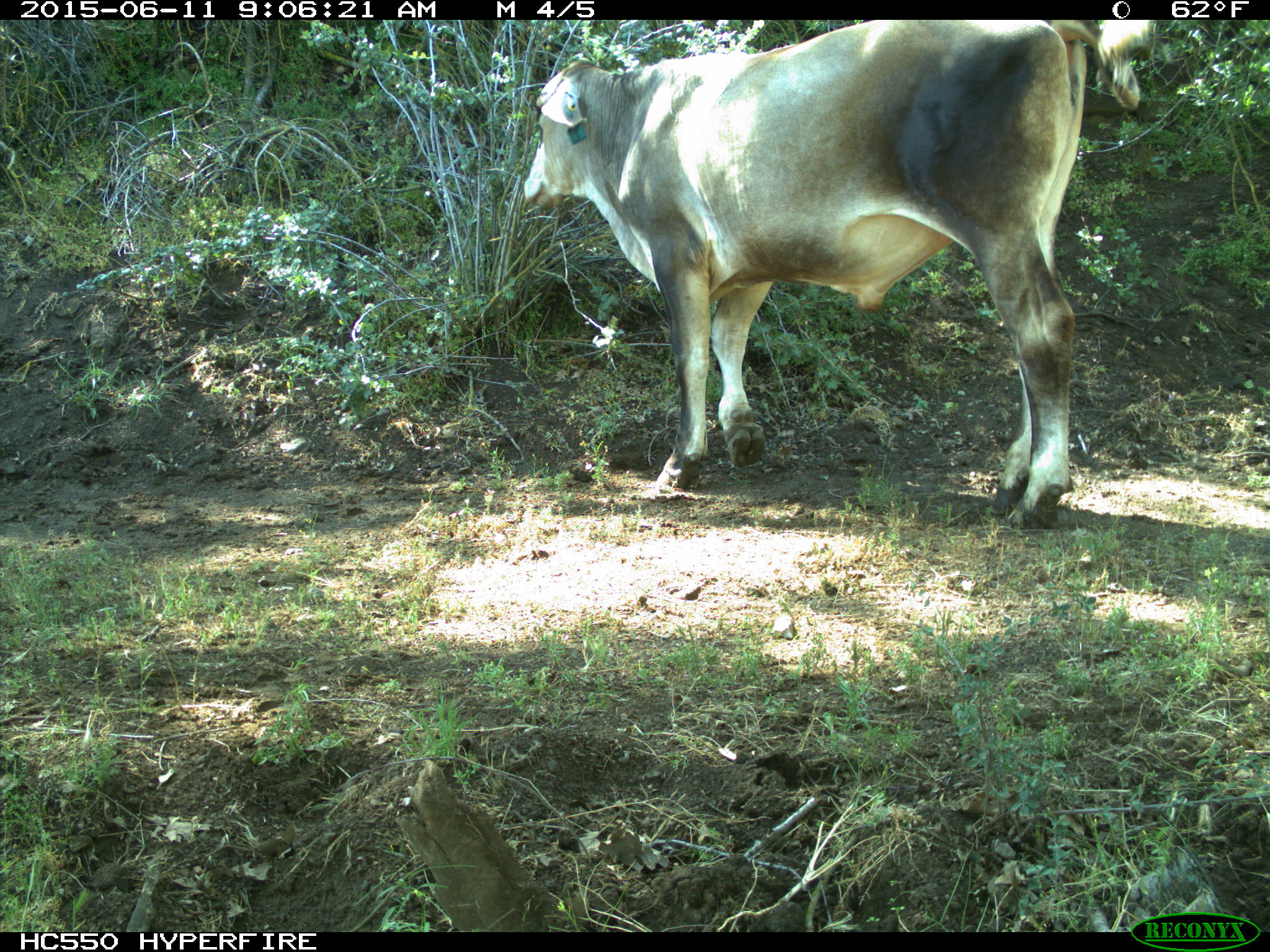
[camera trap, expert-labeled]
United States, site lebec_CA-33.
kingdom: Animalia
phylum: Chordata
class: Mammalia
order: Artiodactyla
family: Bovidae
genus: Bos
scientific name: Bos taurus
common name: domestic cow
Bos taurus (domestic cow).